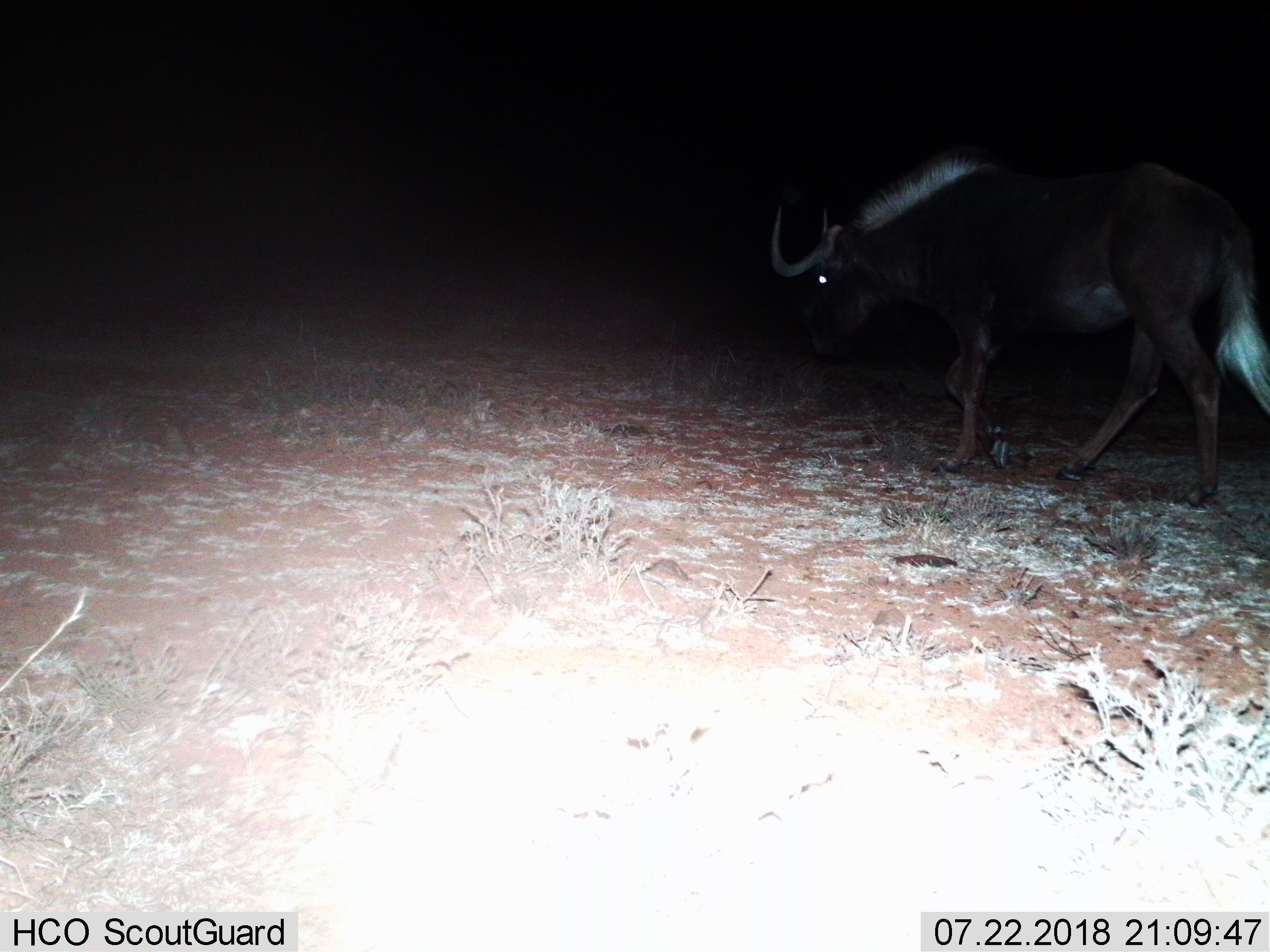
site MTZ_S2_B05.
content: unidentified animal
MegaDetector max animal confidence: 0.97